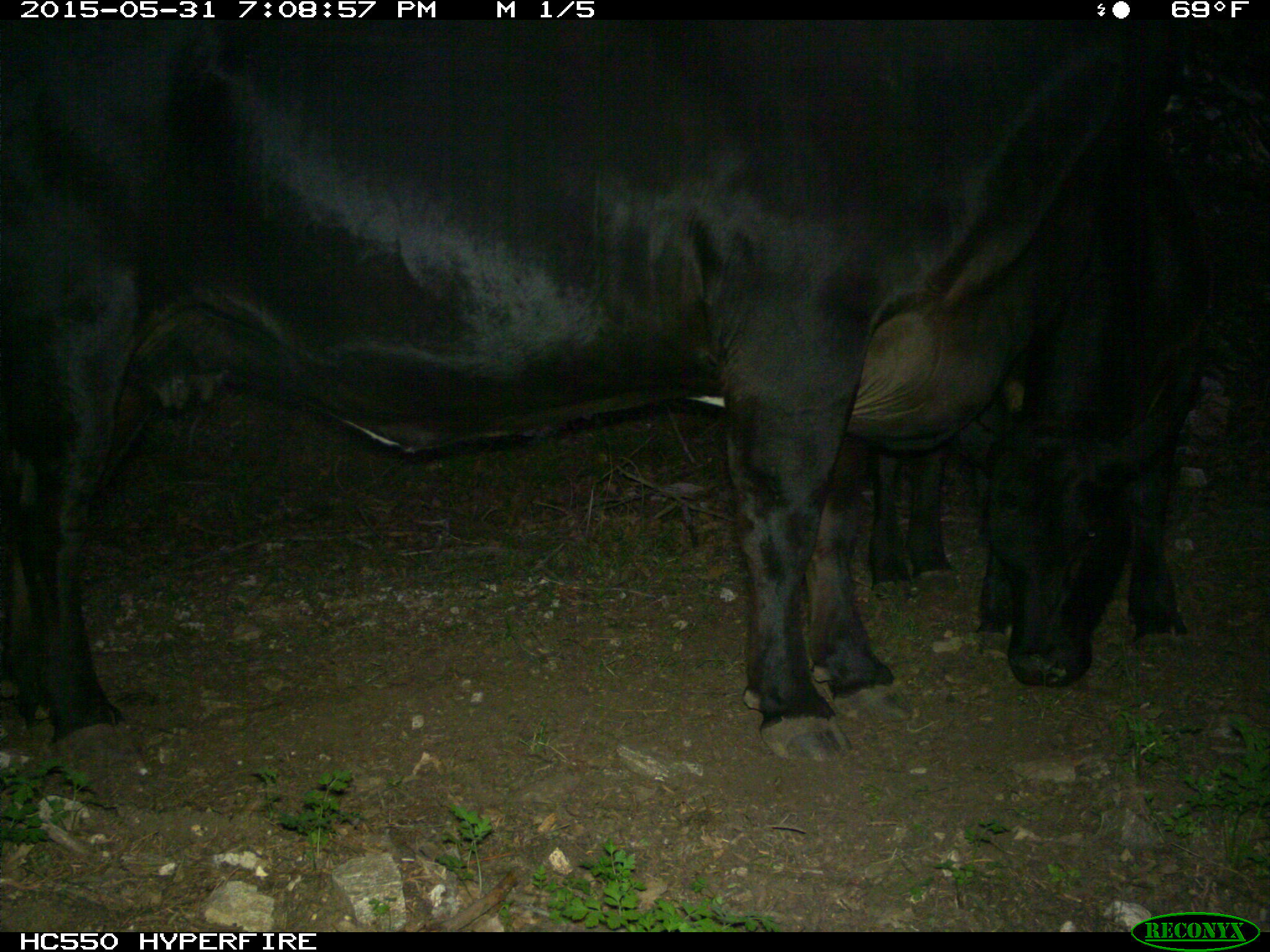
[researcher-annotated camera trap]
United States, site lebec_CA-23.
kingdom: Animalia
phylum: Chordata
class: Mammalia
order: Artiodactyla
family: Bovidae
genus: Bos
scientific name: Bos taurus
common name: domestic cow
Bos taurus (domestic cow).